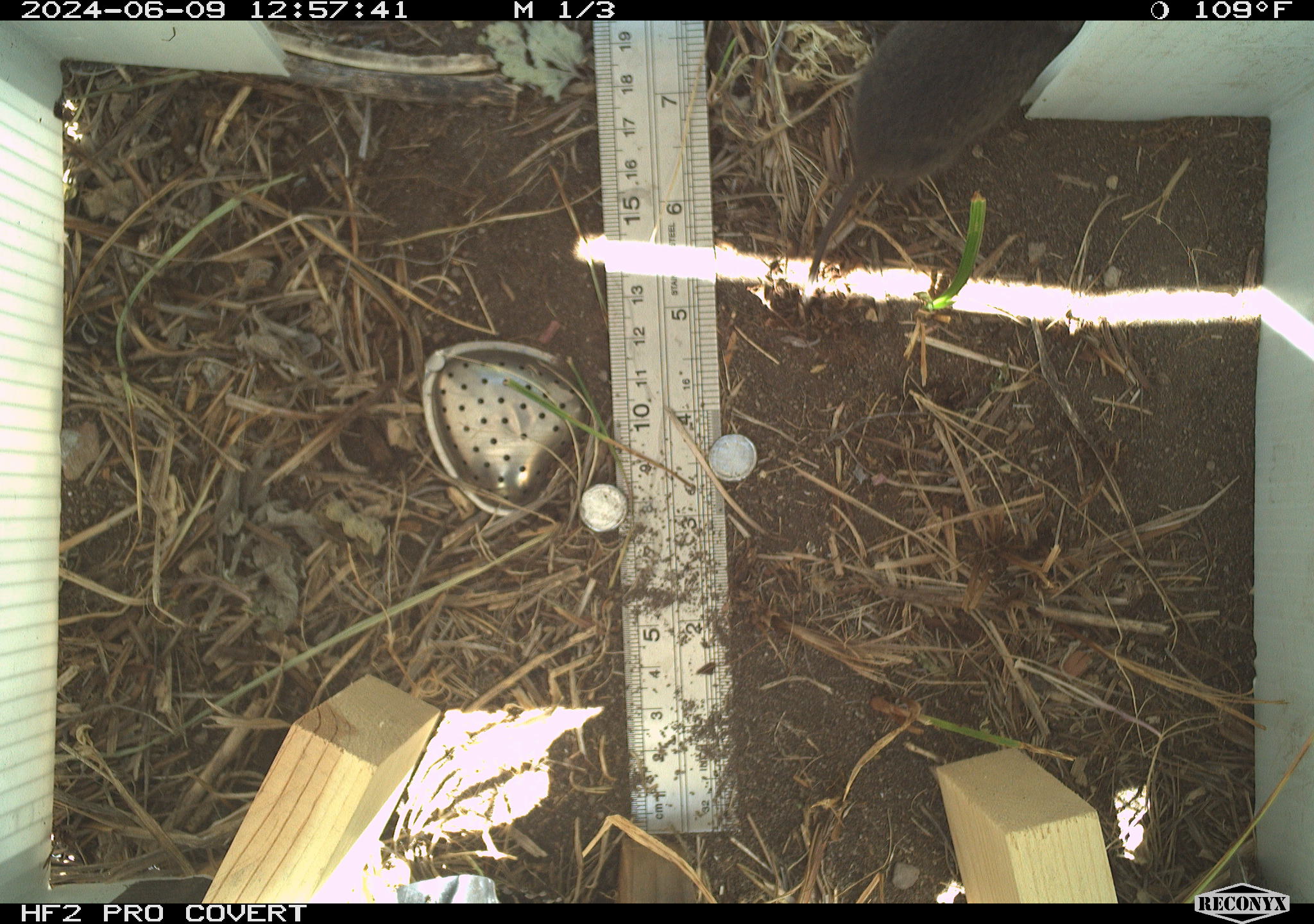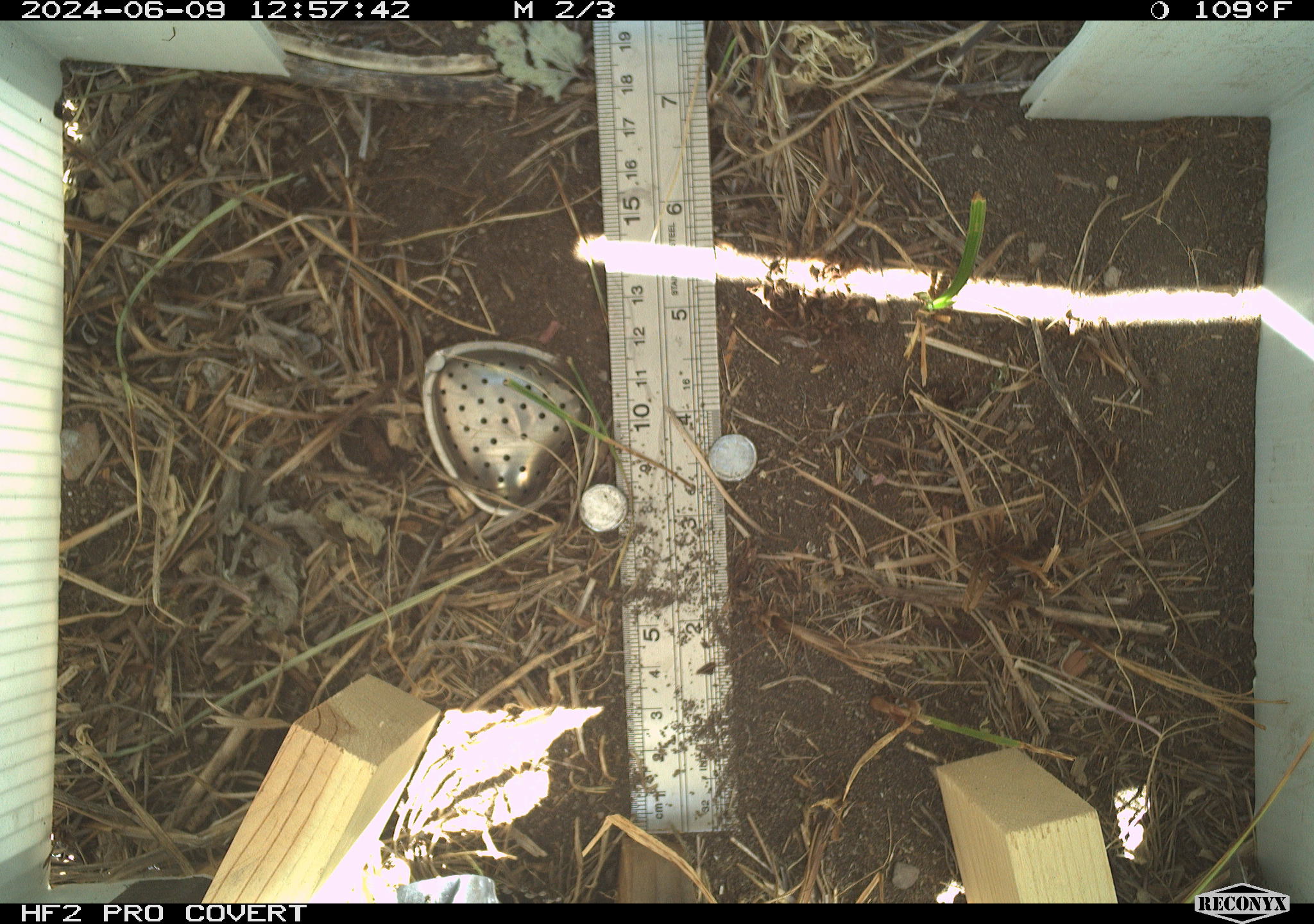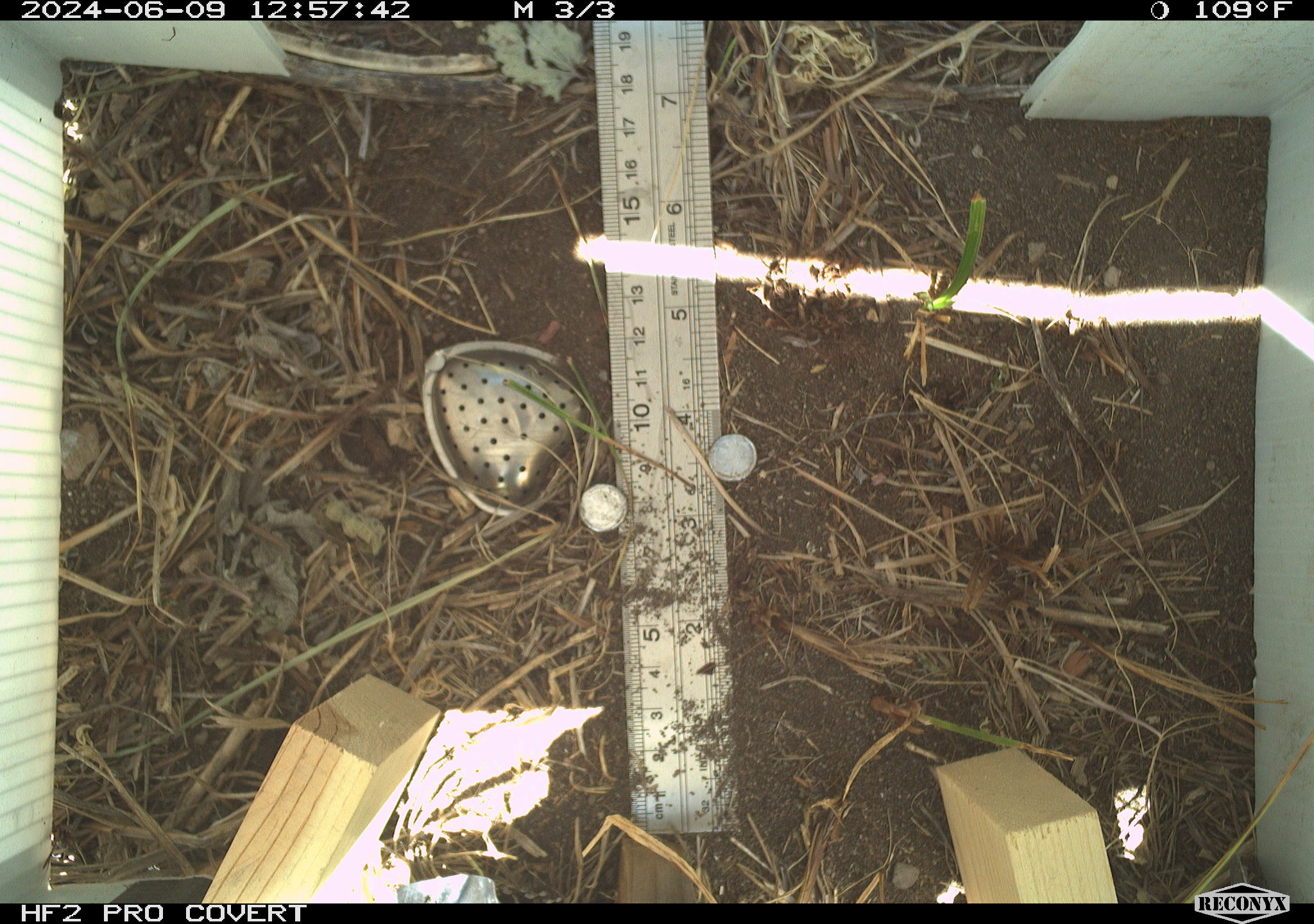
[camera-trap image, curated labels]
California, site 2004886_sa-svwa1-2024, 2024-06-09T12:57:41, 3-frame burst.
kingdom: Animalia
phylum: Chordata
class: Mammalia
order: Rodentia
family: Cricetidae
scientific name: Arvicolinae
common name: voles, lemmings, and muskrats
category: arvicolinae subfamily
Arvicolinae subfamily (voles, lemmings, and muskrats) (Arvicolinae).